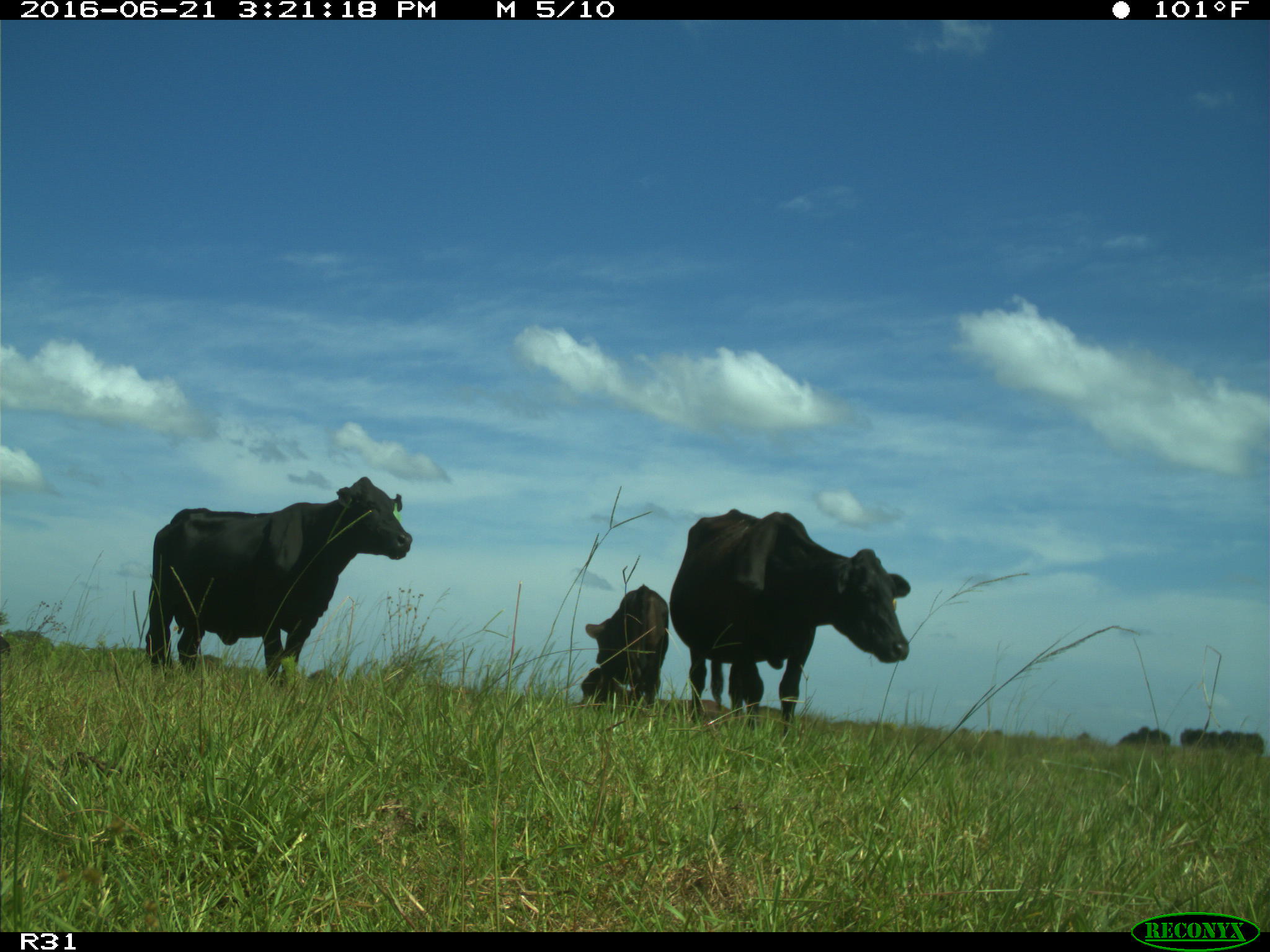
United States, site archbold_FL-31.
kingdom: Animalia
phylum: Chordata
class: Mammalia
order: Artiodactyla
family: Bovidae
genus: Bos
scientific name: Bos taurus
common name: domestic cow